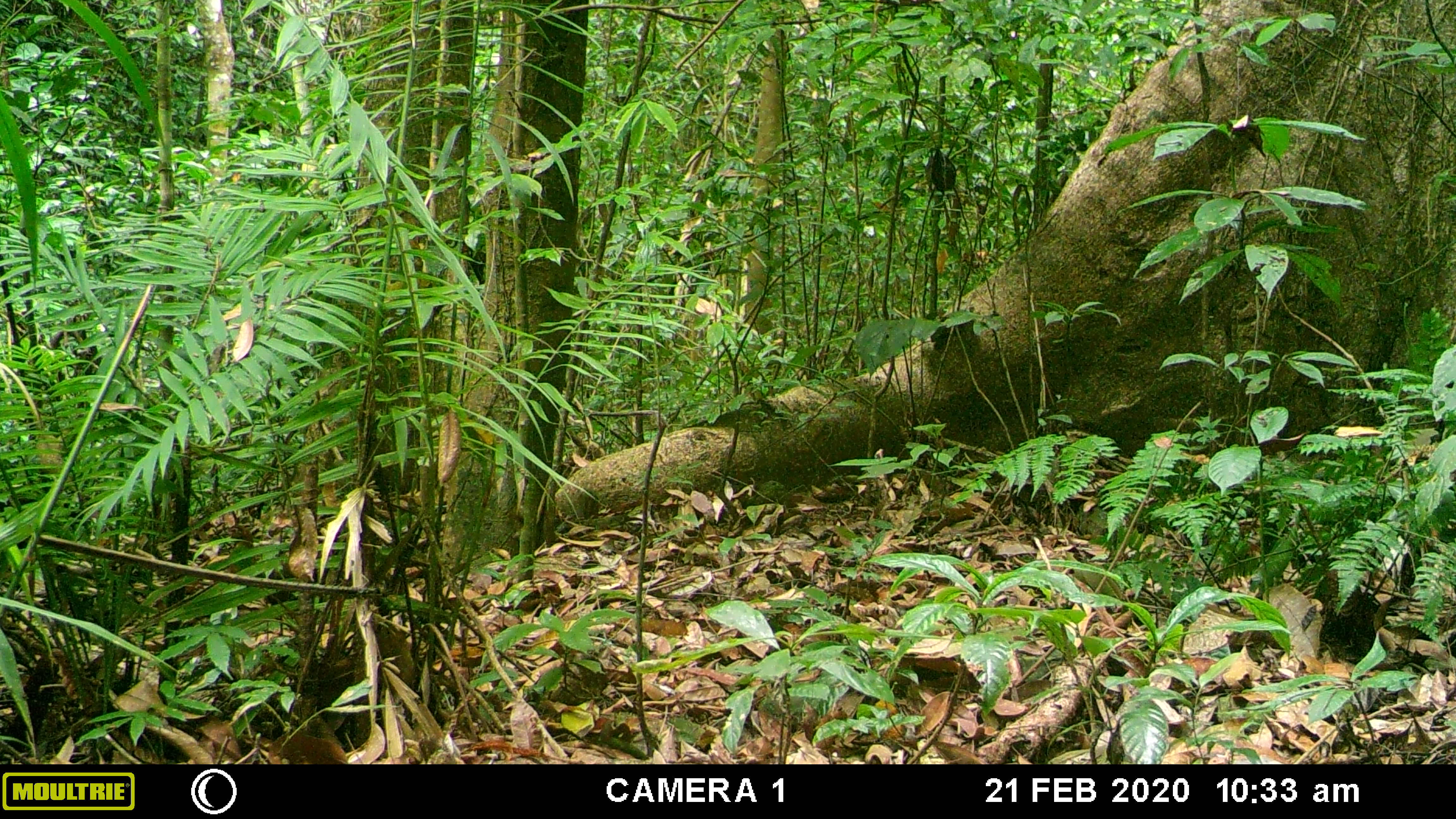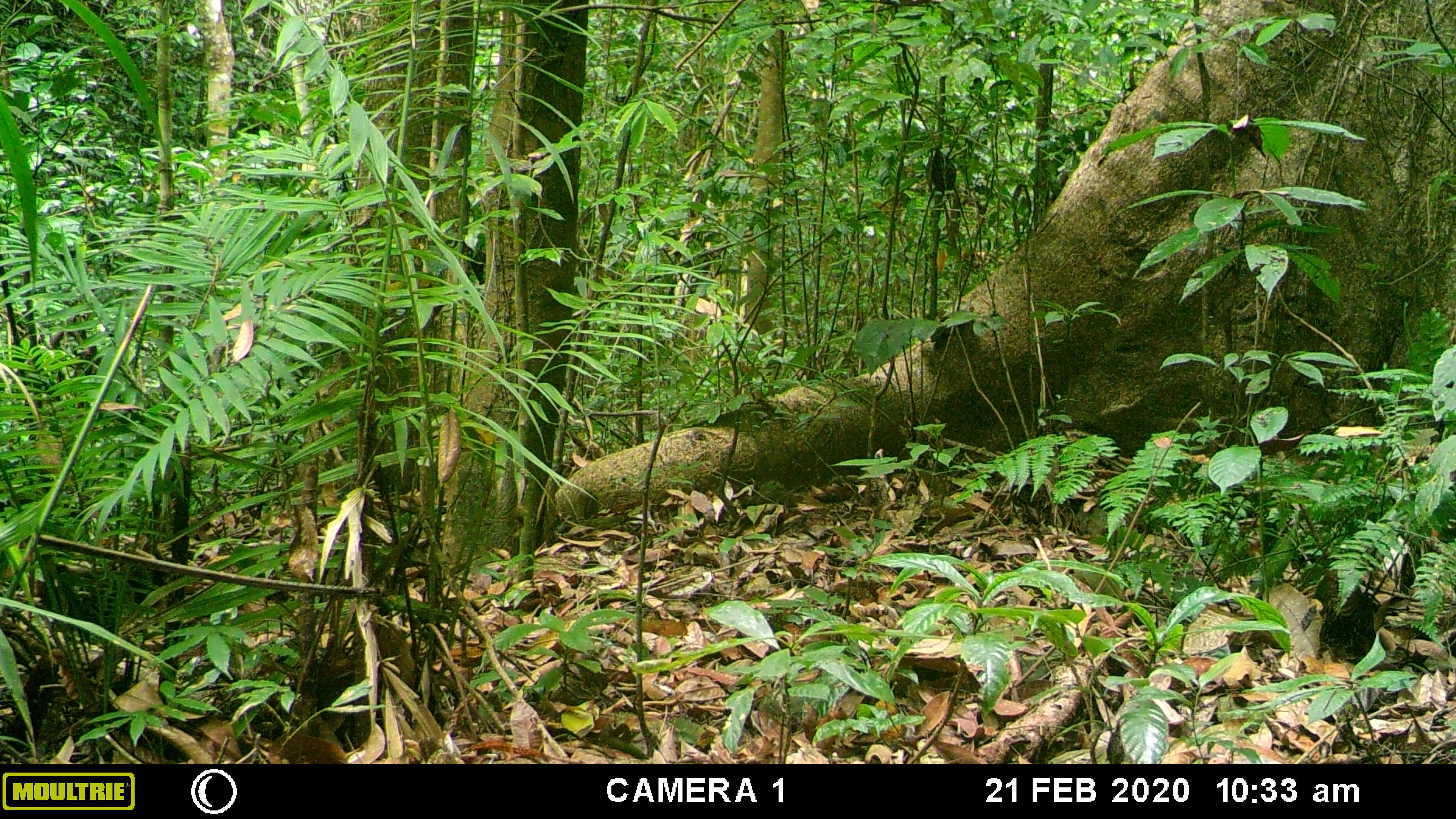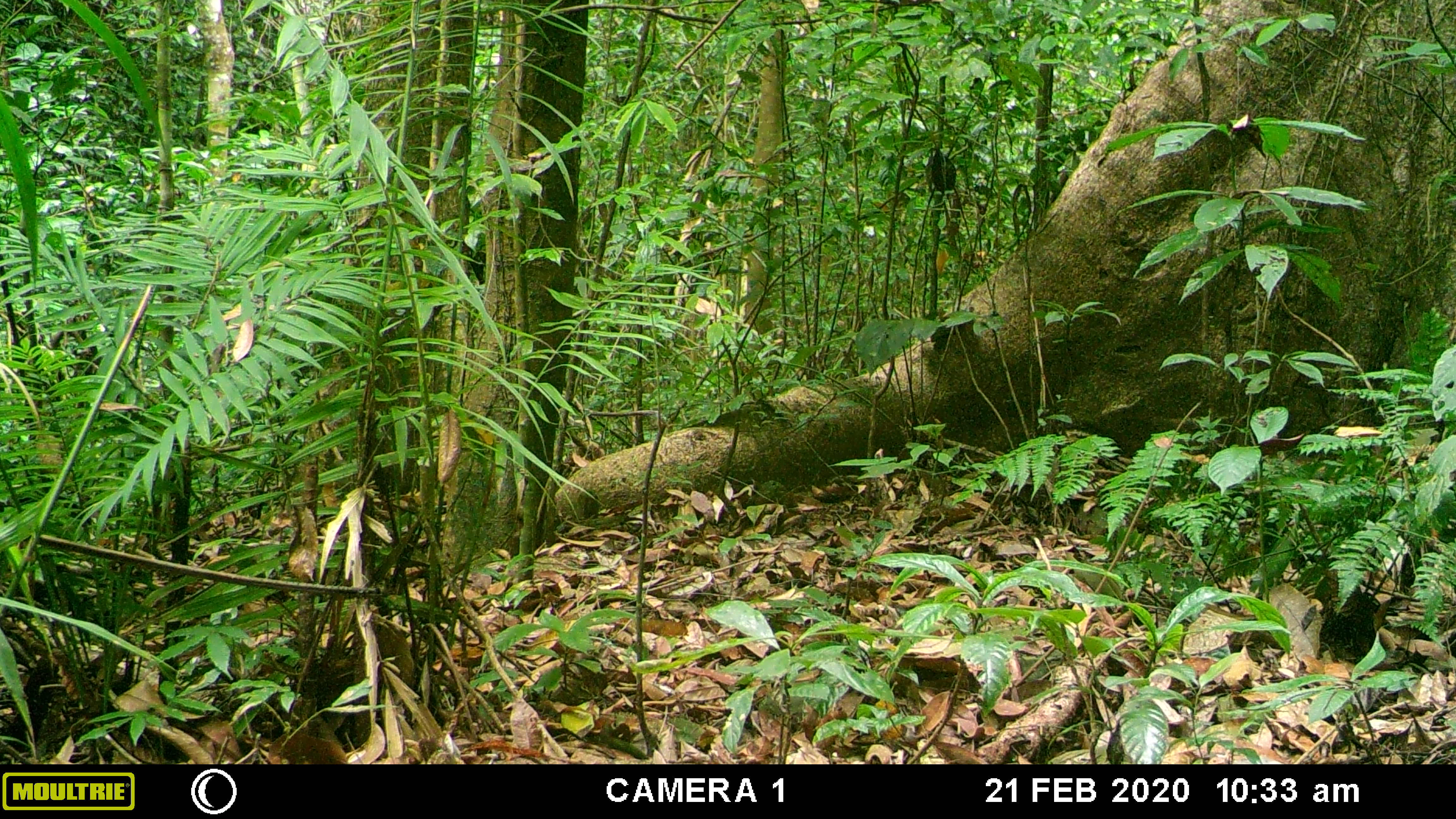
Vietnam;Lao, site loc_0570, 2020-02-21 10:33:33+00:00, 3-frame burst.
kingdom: Animalia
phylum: Chordata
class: Aves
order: Galliformes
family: Phasianidae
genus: Gallus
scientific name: Gallus gallus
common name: red junglefowl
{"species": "red junglefowl (Gallus gallus)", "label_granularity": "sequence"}